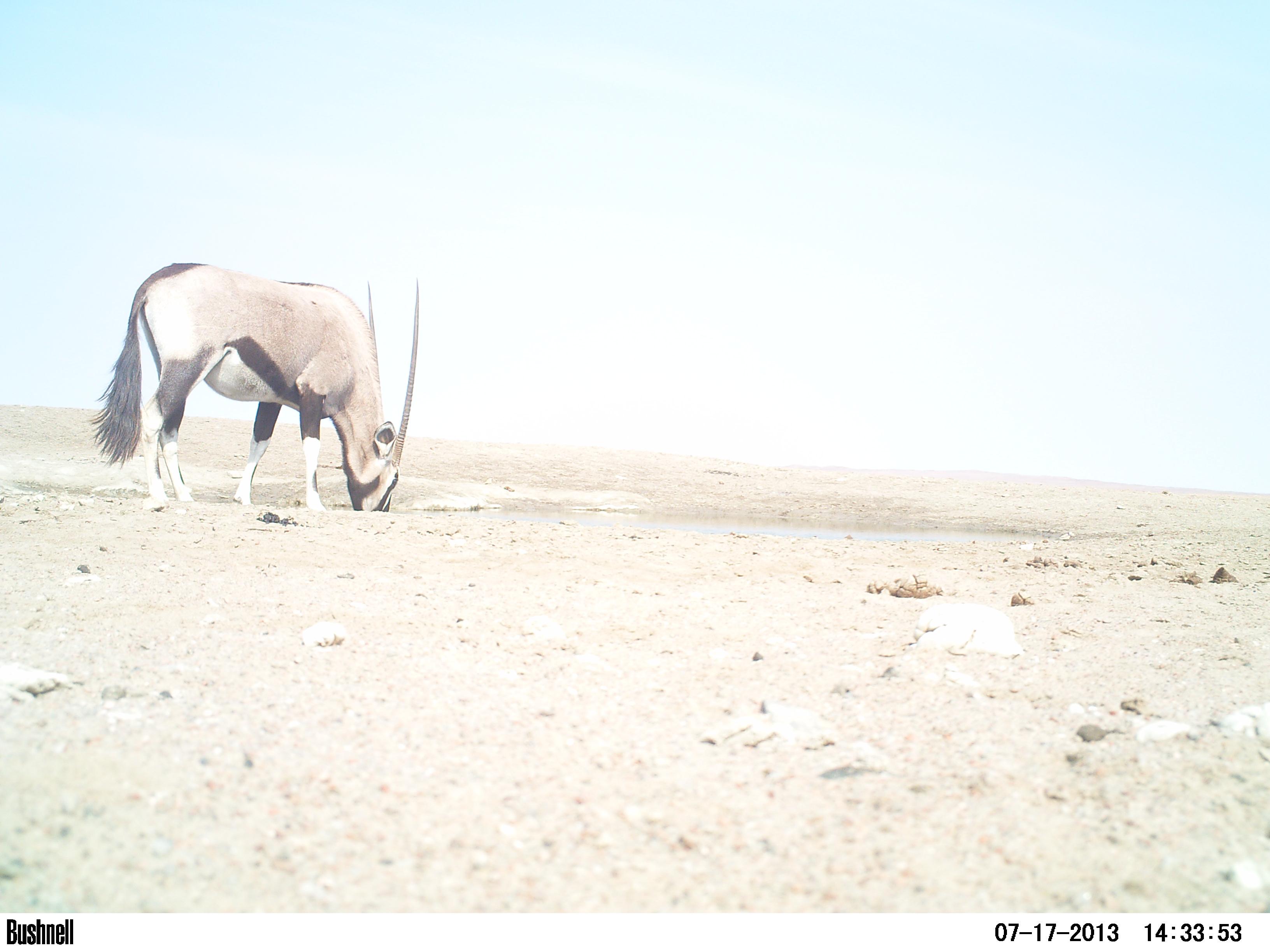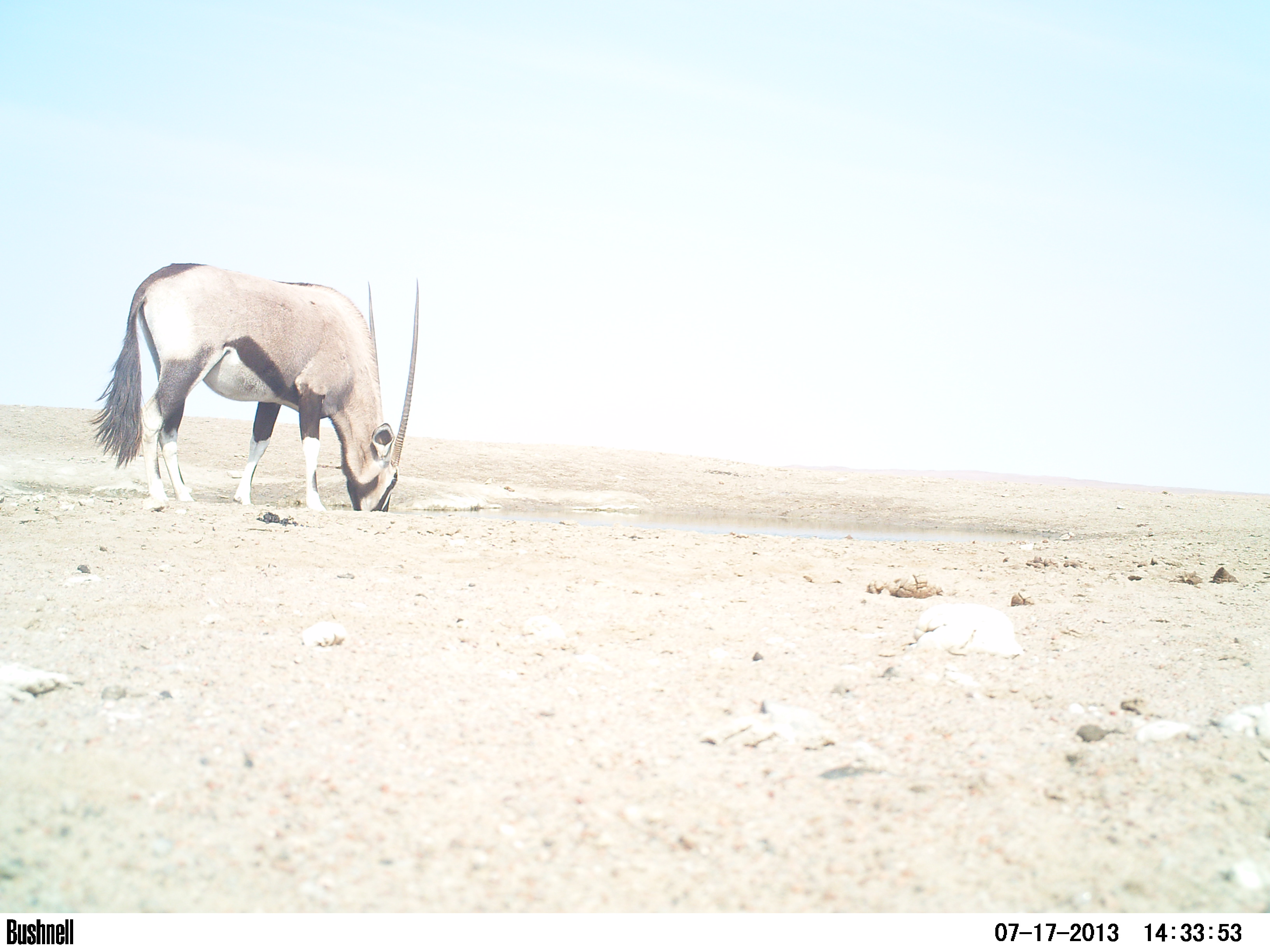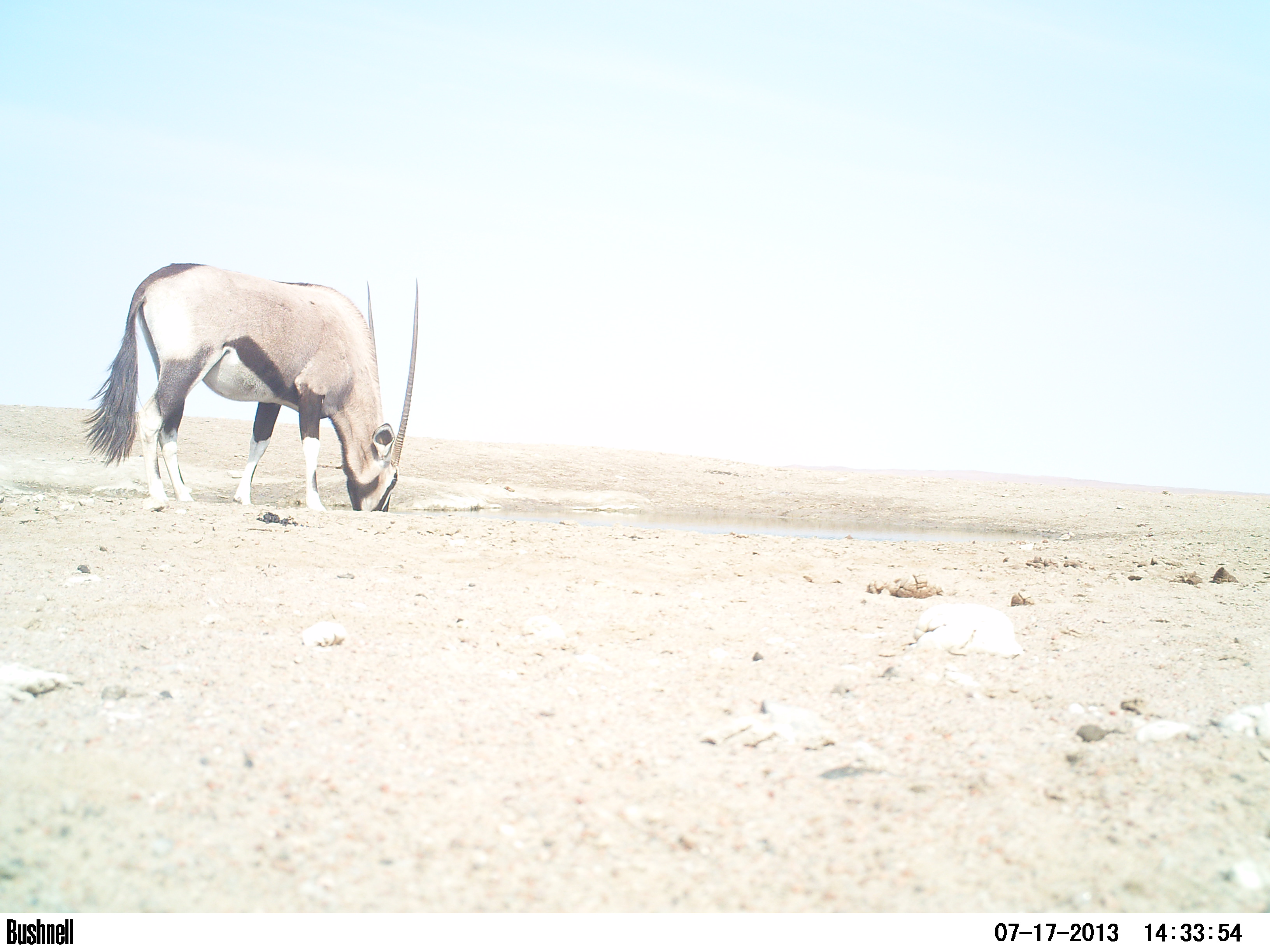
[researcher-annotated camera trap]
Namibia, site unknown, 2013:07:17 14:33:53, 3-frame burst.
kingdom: Animalia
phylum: Chordata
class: Mammalia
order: Artiodactyla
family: Bovidae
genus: Oryx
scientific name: Oryx gazella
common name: gemsbok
Oryx gazella (gemsbok).